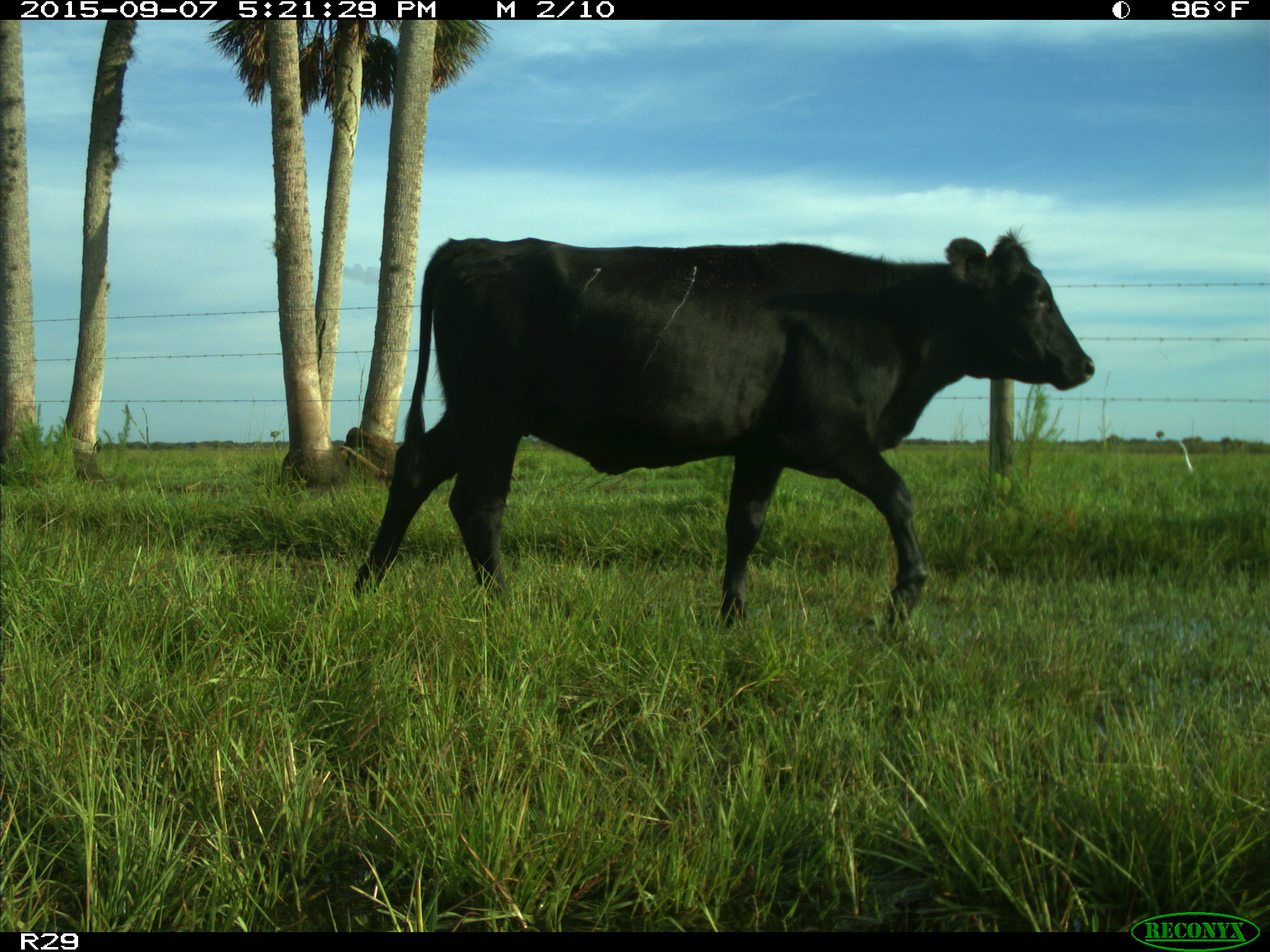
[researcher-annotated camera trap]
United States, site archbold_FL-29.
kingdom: Animalia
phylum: Chordata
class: Mammalia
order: Artiodactyla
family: Bovidae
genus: Bos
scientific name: Bos taurus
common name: domestic cow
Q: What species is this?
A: Bos taurus (domestic cow).